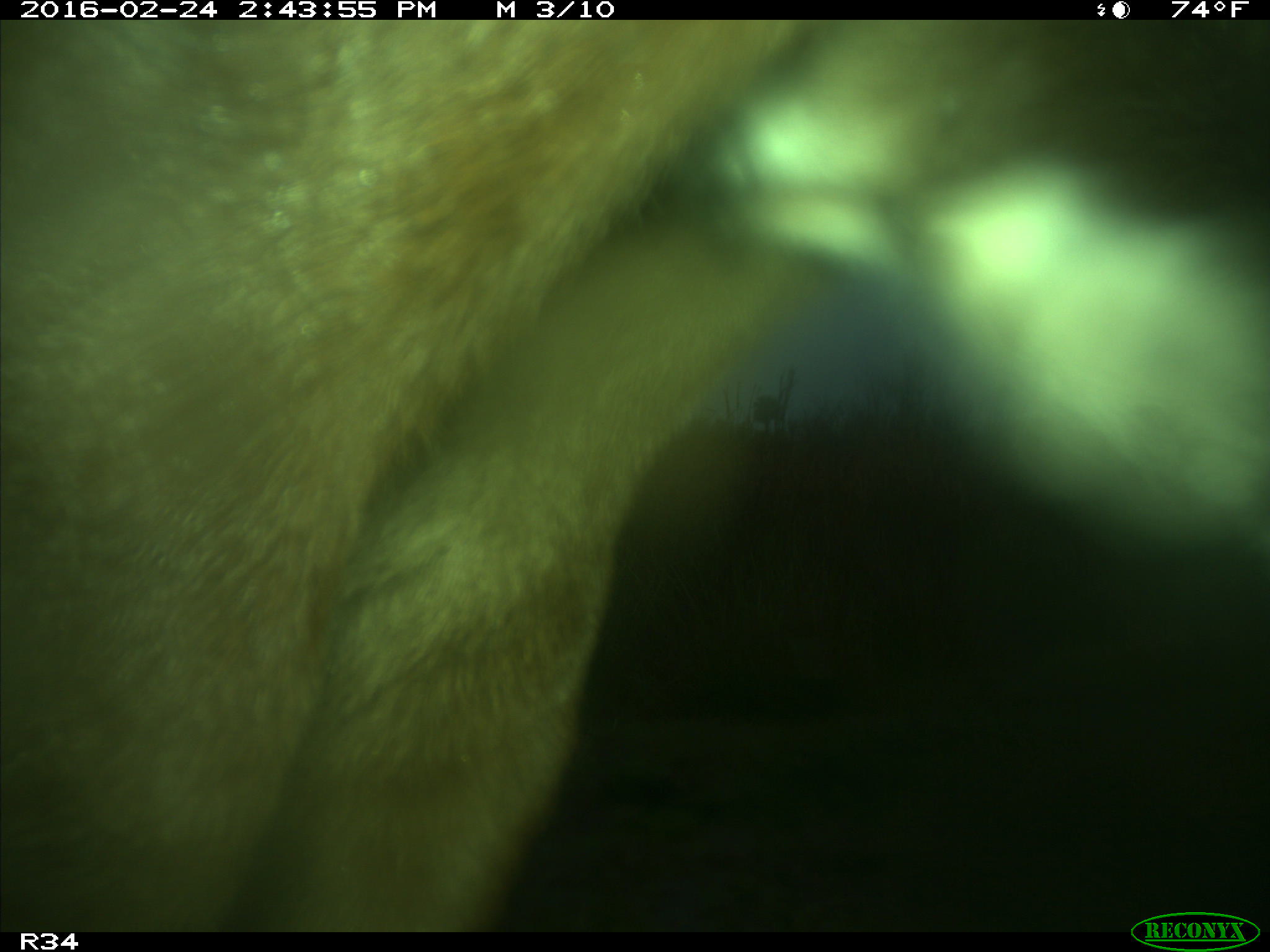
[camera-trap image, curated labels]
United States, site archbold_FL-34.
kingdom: Animalia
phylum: Chordata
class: Mammalia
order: Artiodactyla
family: Bovidae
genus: Bos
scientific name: Bos taurus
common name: domestic cow